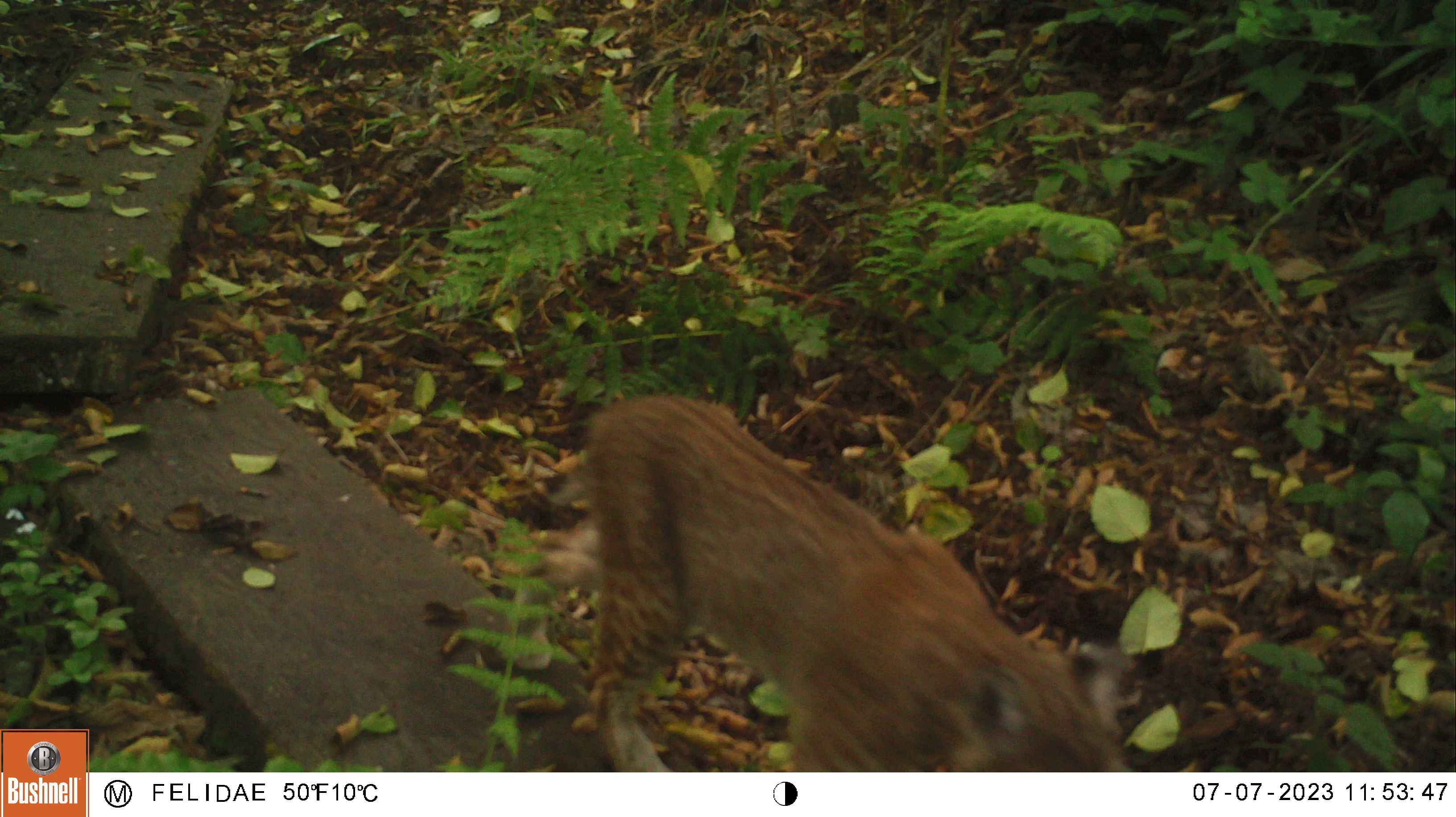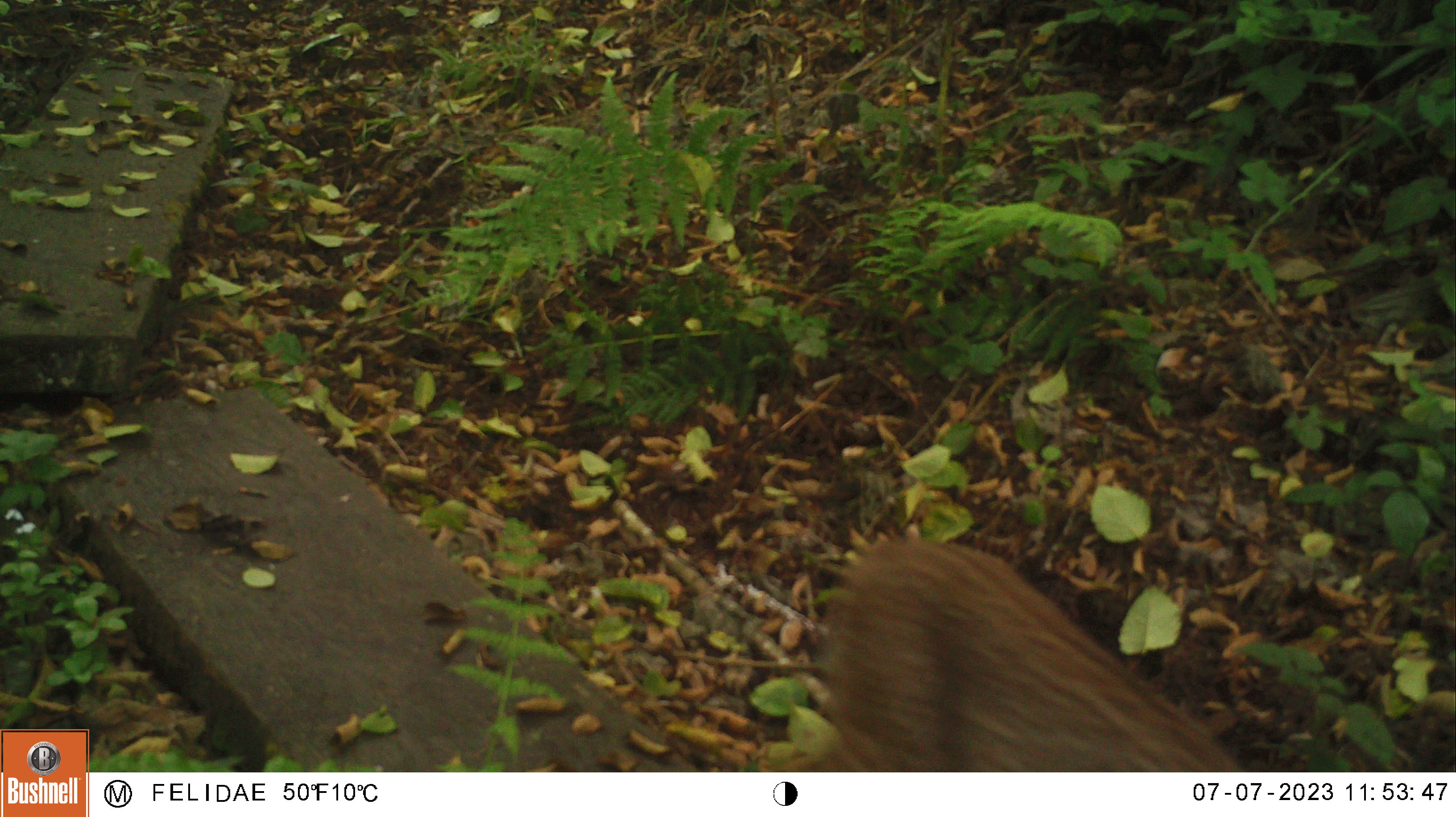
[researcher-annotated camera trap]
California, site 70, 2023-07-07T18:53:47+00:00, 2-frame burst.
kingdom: Animalia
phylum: Chordata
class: Mammalia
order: Carnivora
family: Felidae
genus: Lynx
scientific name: Lynx rufus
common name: bobcat